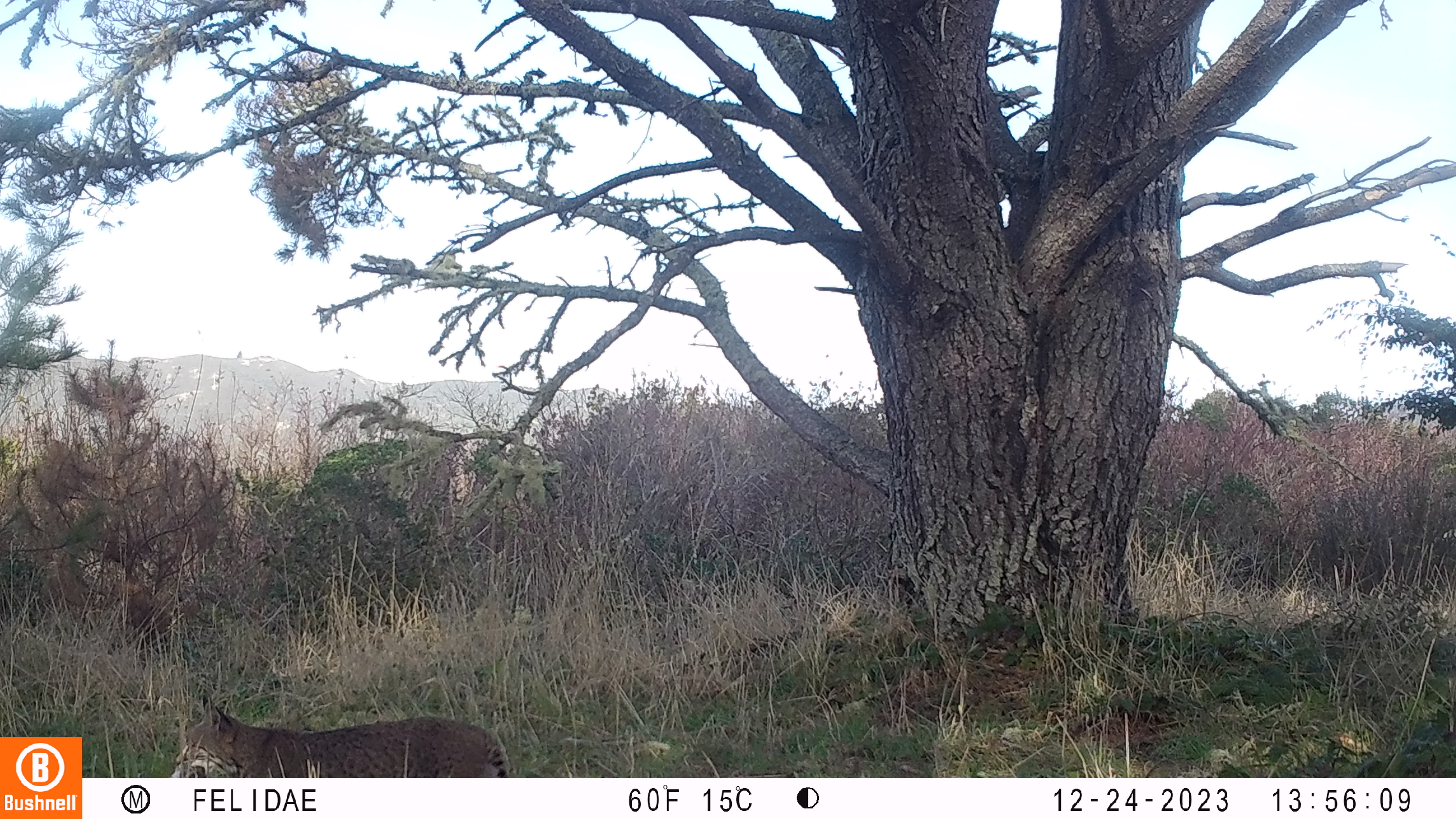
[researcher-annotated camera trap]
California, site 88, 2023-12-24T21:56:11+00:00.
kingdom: Animalia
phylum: Chordata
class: Mammalia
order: Carnivora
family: Felidae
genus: Lynx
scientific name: Lynx rufus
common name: bobcat